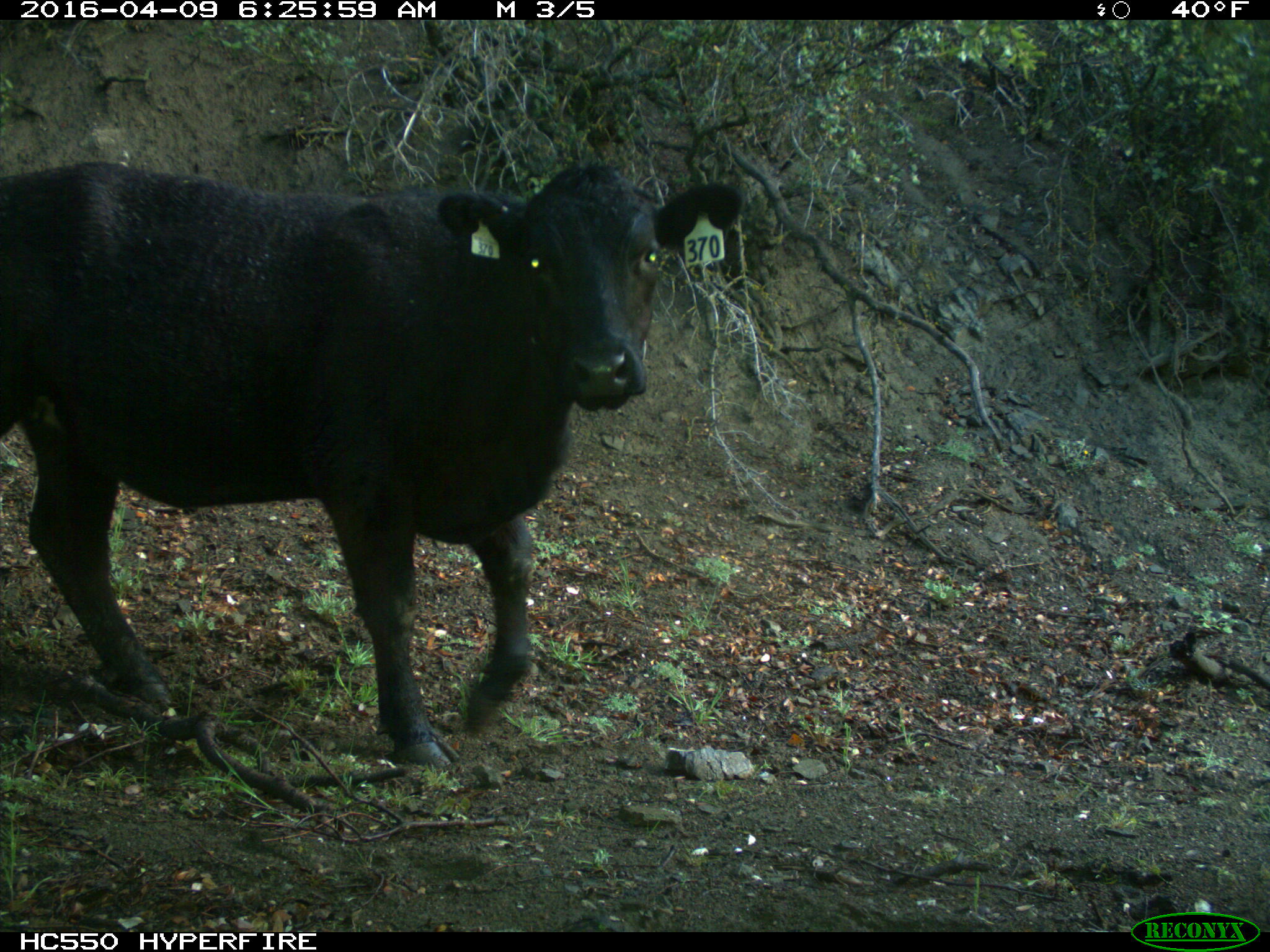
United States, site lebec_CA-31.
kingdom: Animalia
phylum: Chordata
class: Mammalia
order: Artiodactyla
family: Bovidae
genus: Bos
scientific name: Bos taurus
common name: domestic cow